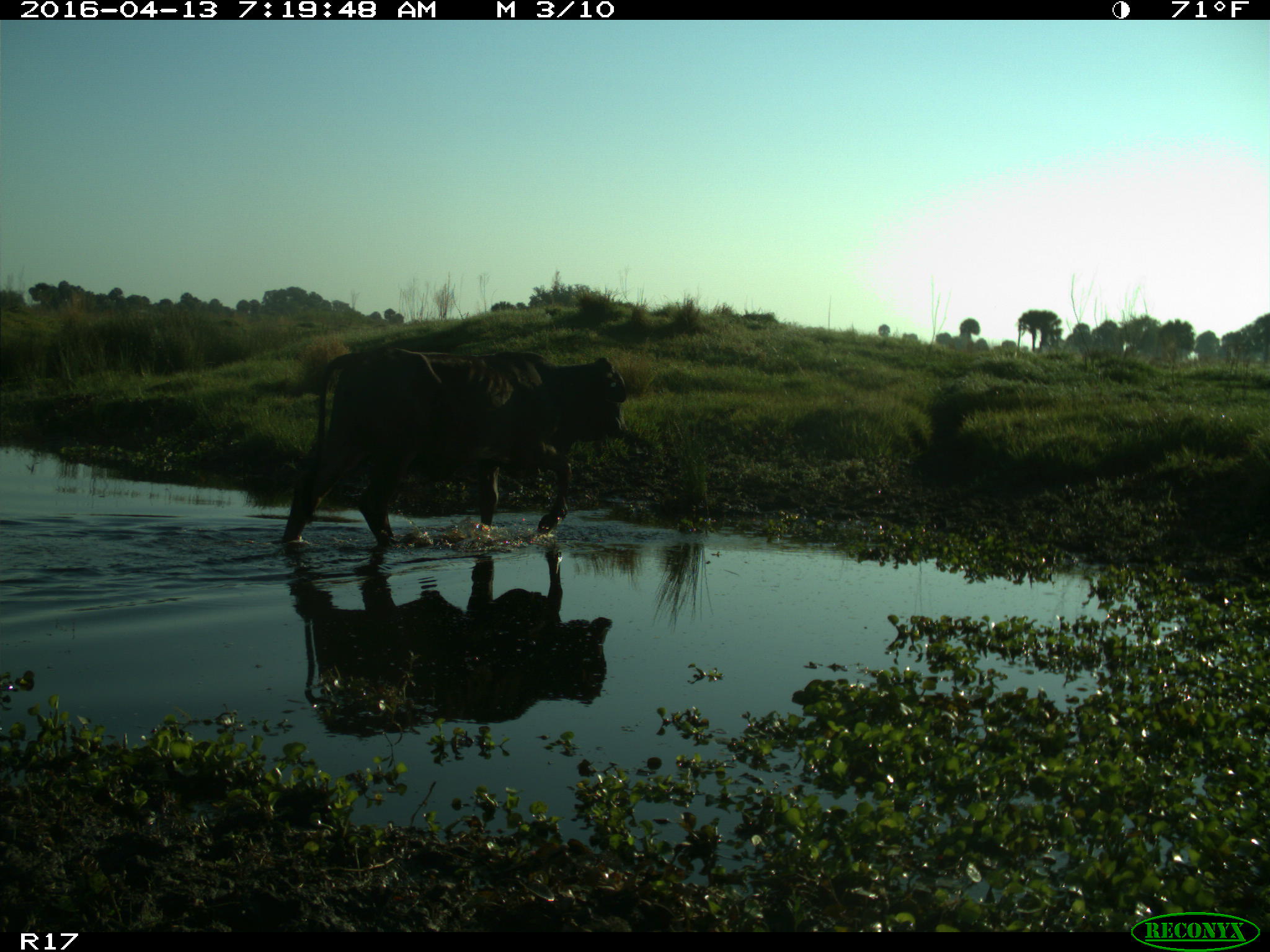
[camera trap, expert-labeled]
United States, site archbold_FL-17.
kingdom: Animalia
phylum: Chordata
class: Mammalia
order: Artiodactyla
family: Bovidae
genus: Bos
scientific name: Bos taurus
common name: domestic cow